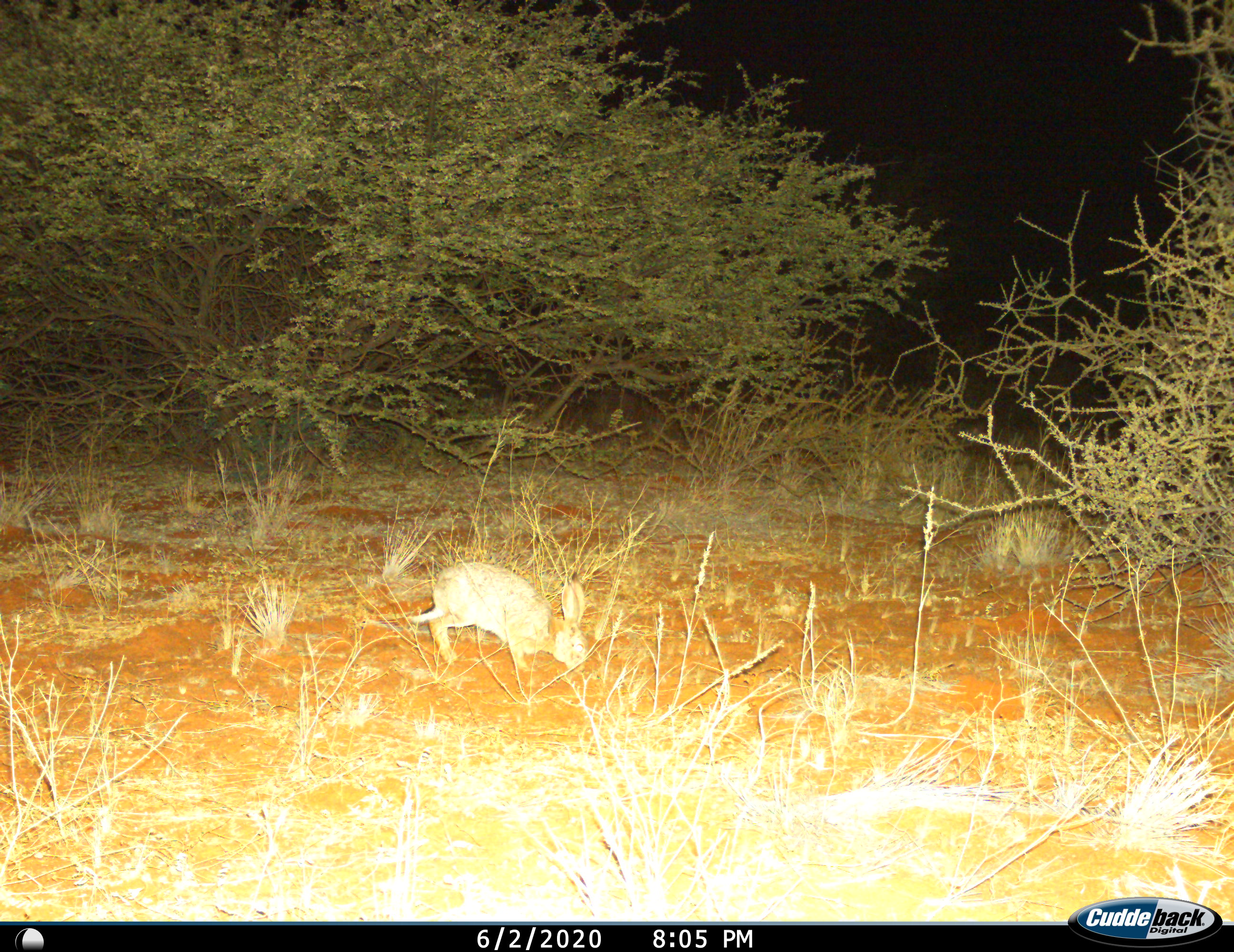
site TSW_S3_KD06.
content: unidentified animal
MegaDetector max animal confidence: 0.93